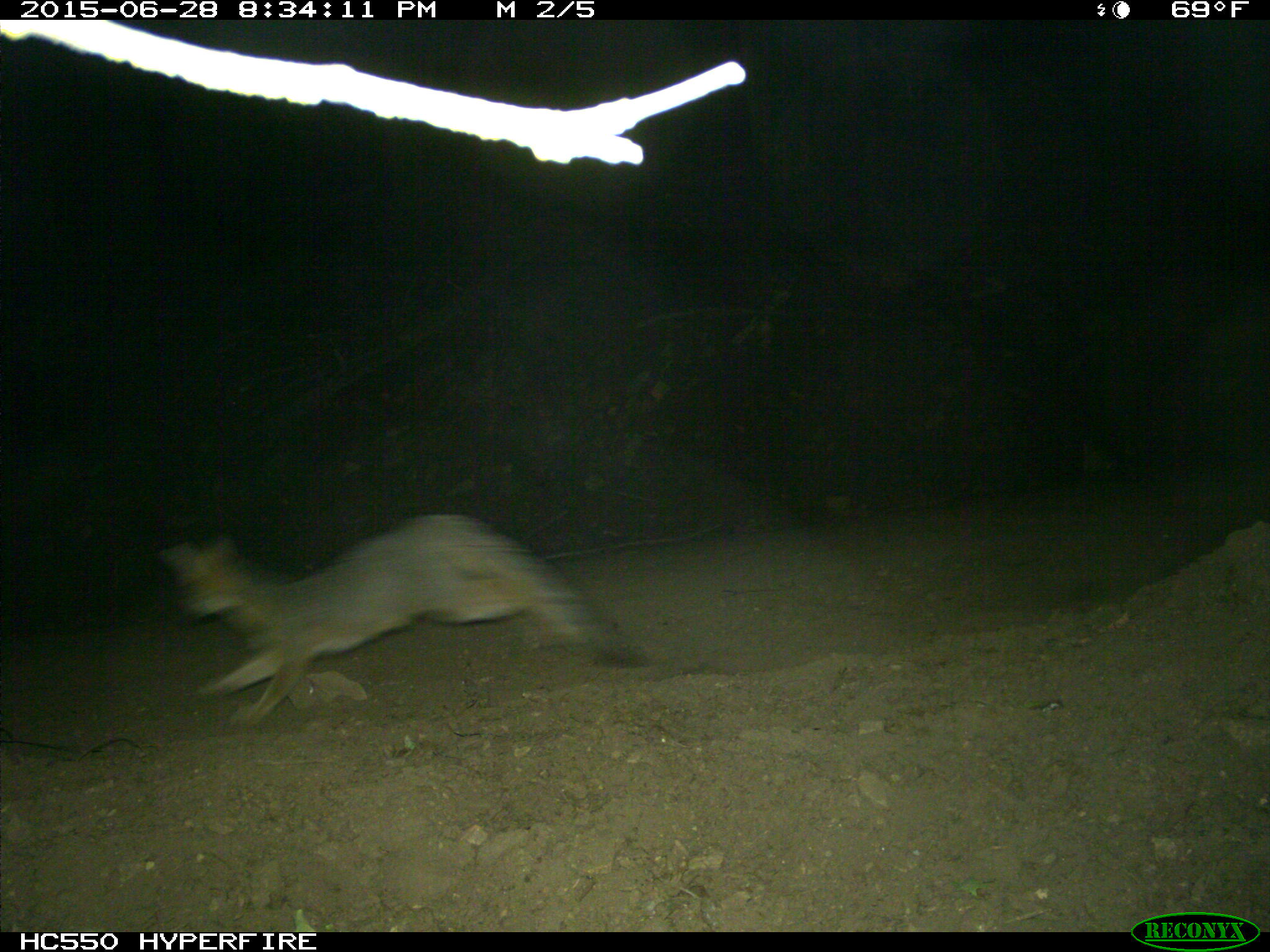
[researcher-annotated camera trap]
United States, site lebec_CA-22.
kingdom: Animalia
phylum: Chordata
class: Mammalia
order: Carnivora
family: Canidae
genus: Urocyon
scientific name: Urocyon cinereoargenteus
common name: gray fox